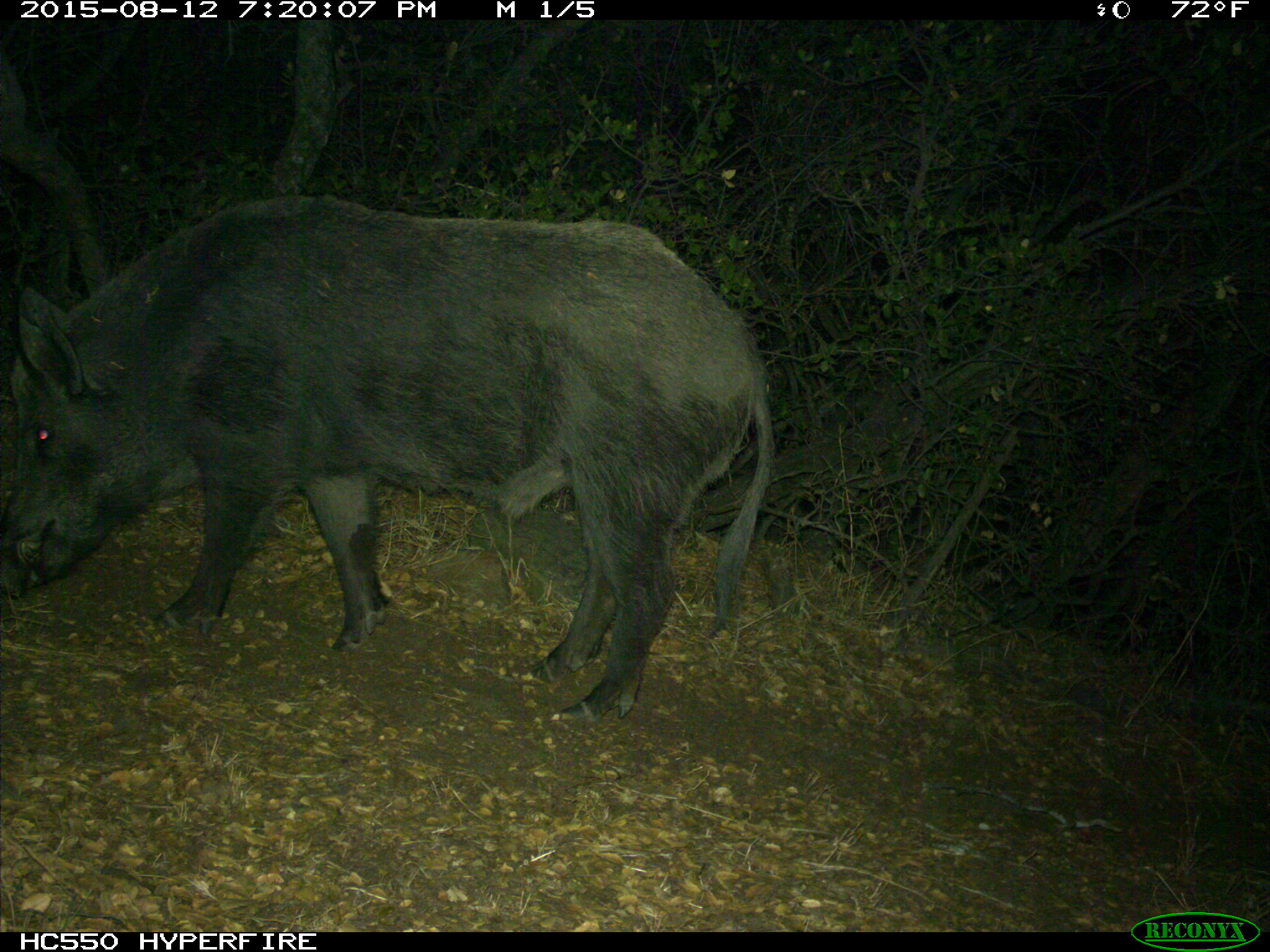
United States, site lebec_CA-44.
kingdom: Animalia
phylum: Chordata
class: Mammalia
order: Artiodactyla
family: Suidae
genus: Sus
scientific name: Sus scrofa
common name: wild boar